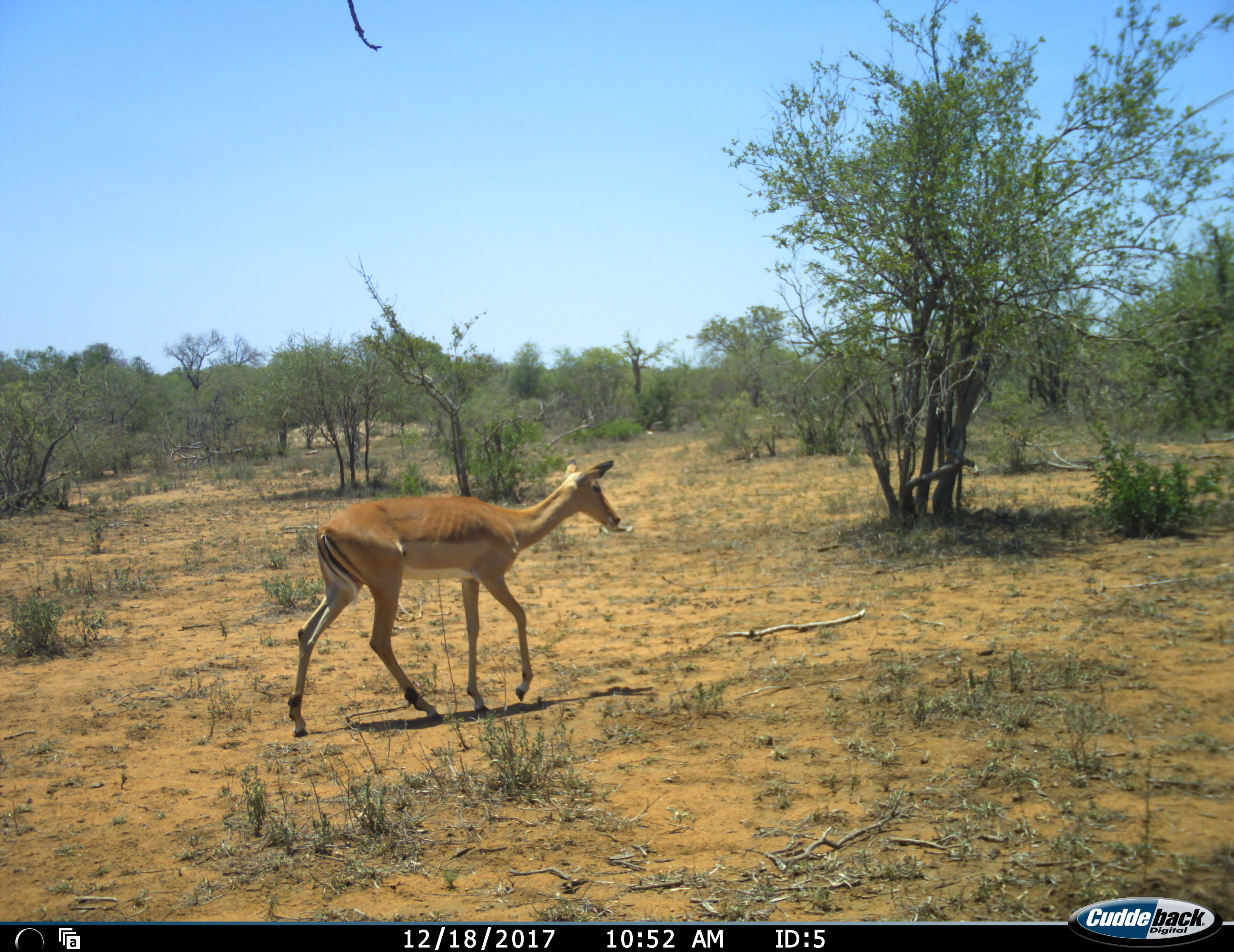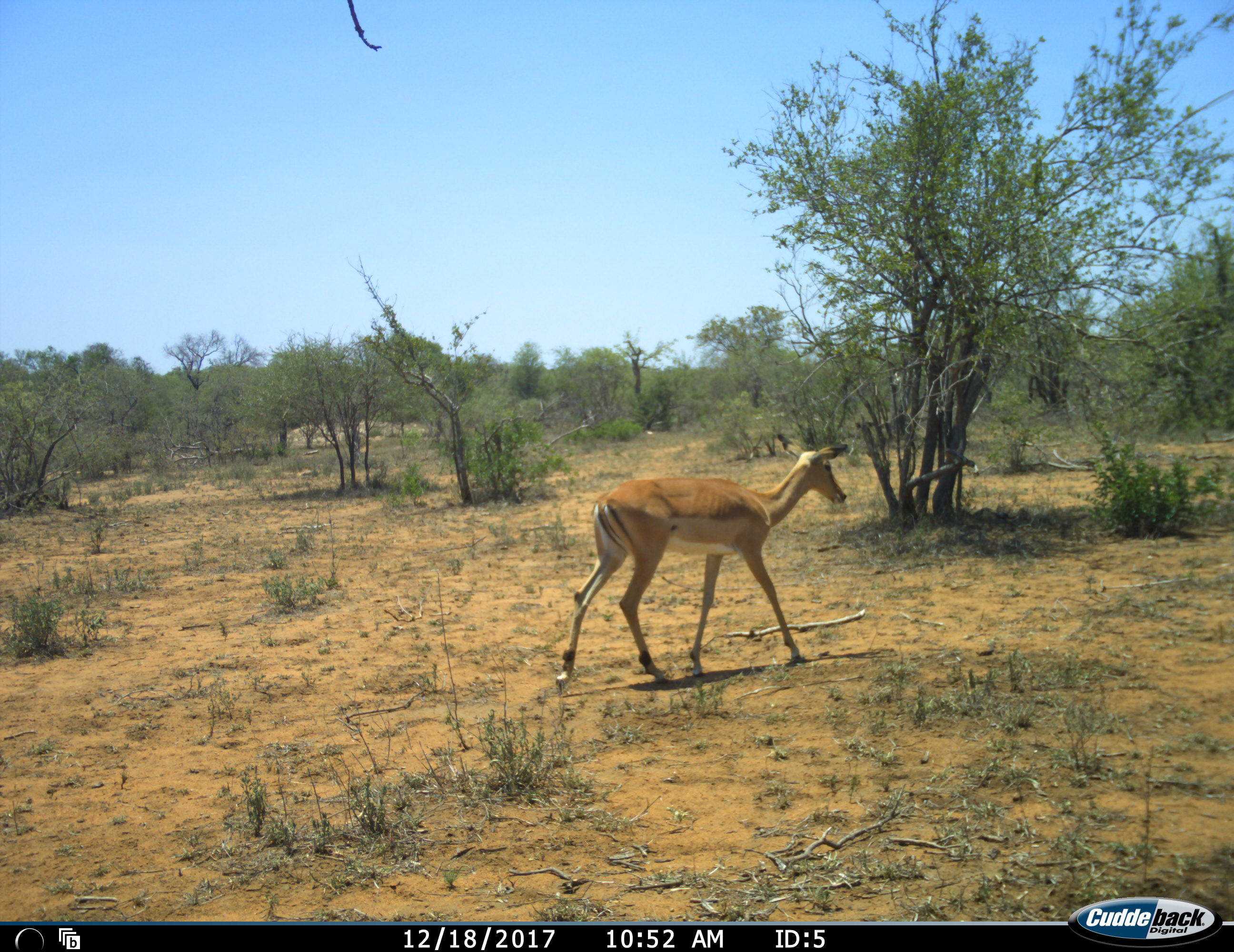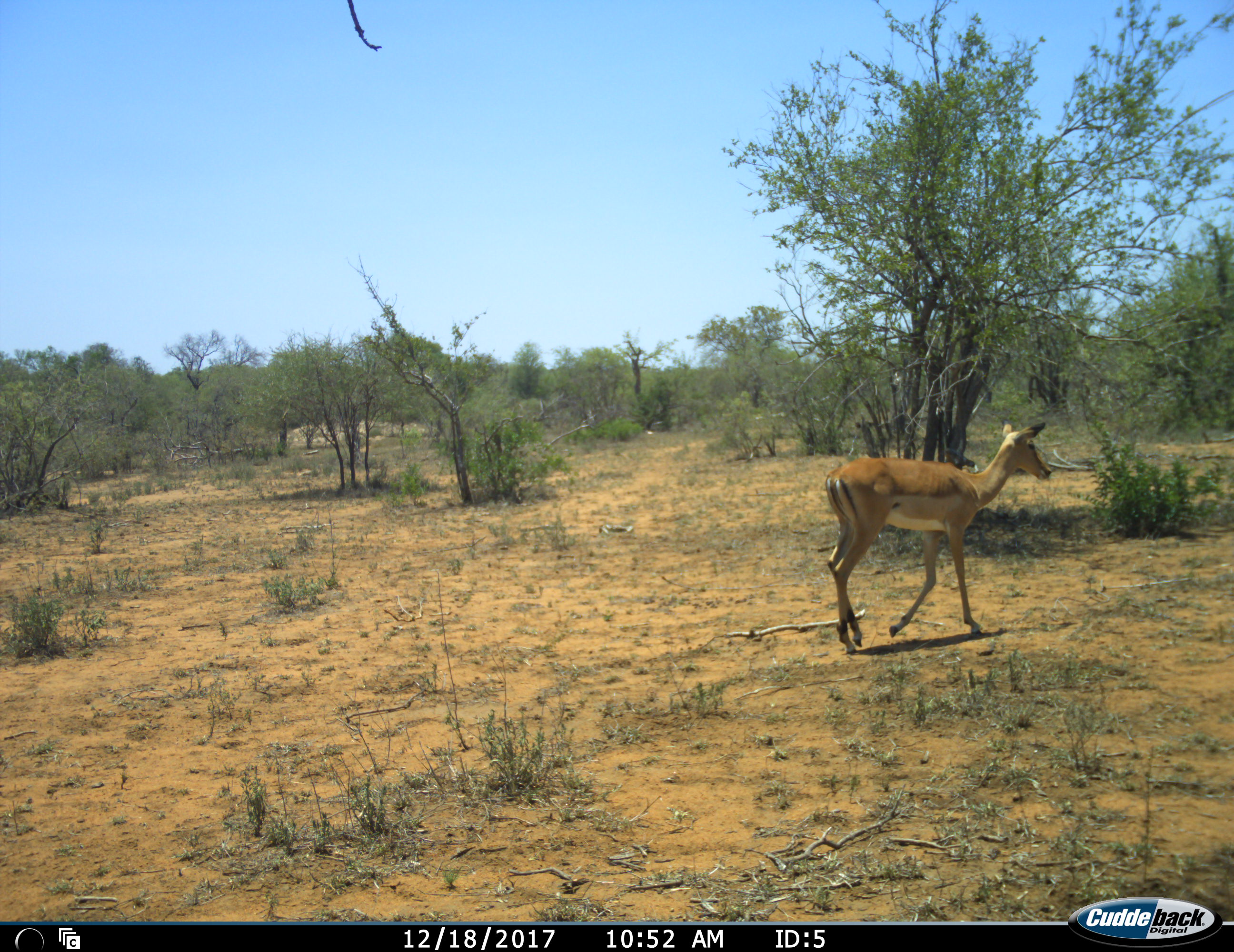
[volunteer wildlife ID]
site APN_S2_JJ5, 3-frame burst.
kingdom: Animalia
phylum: Chordata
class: Mammalia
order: Artiodactyla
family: Bovidae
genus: Aepyceros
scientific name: Aepyceros melampus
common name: impala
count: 1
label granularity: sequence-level